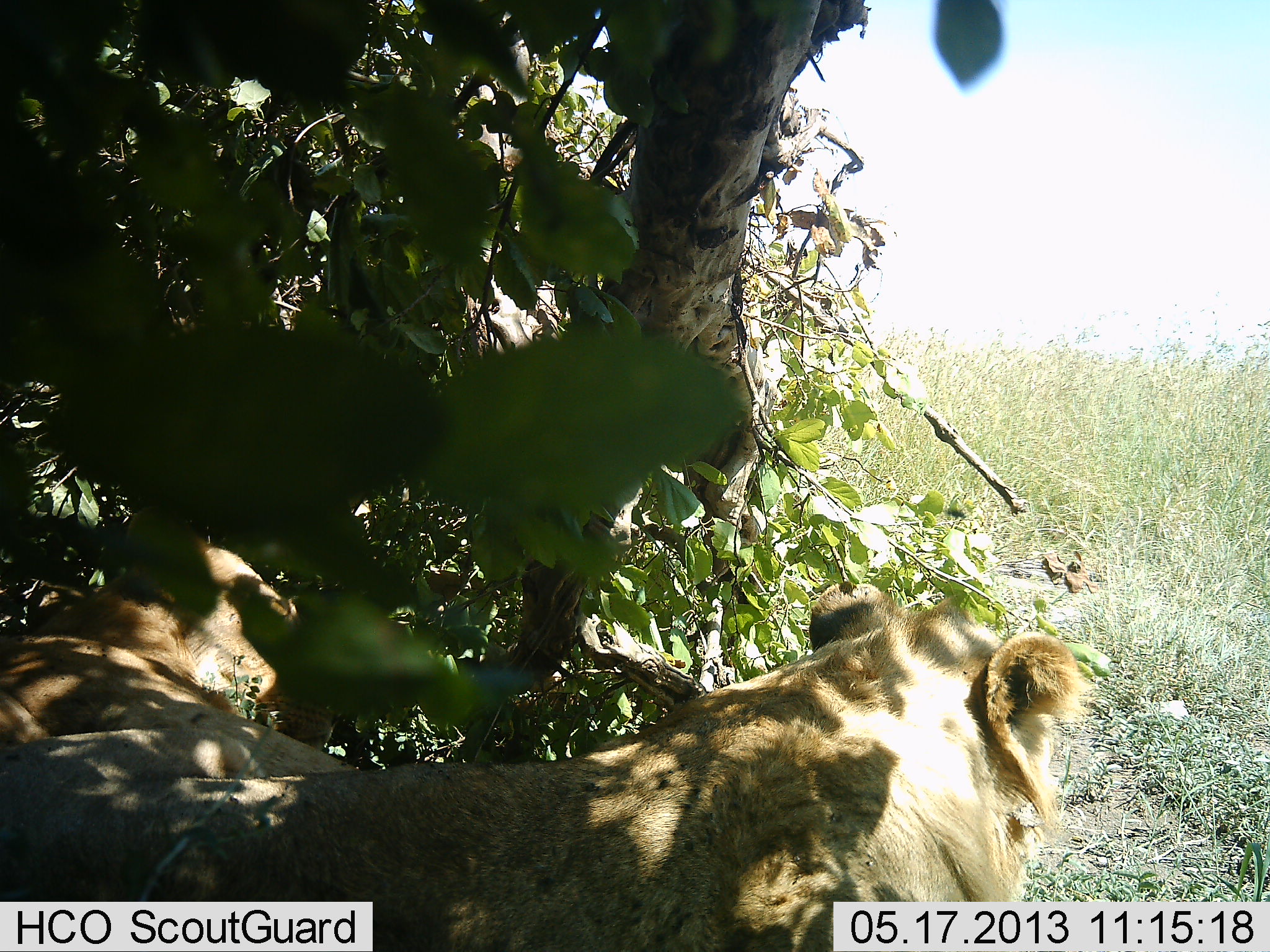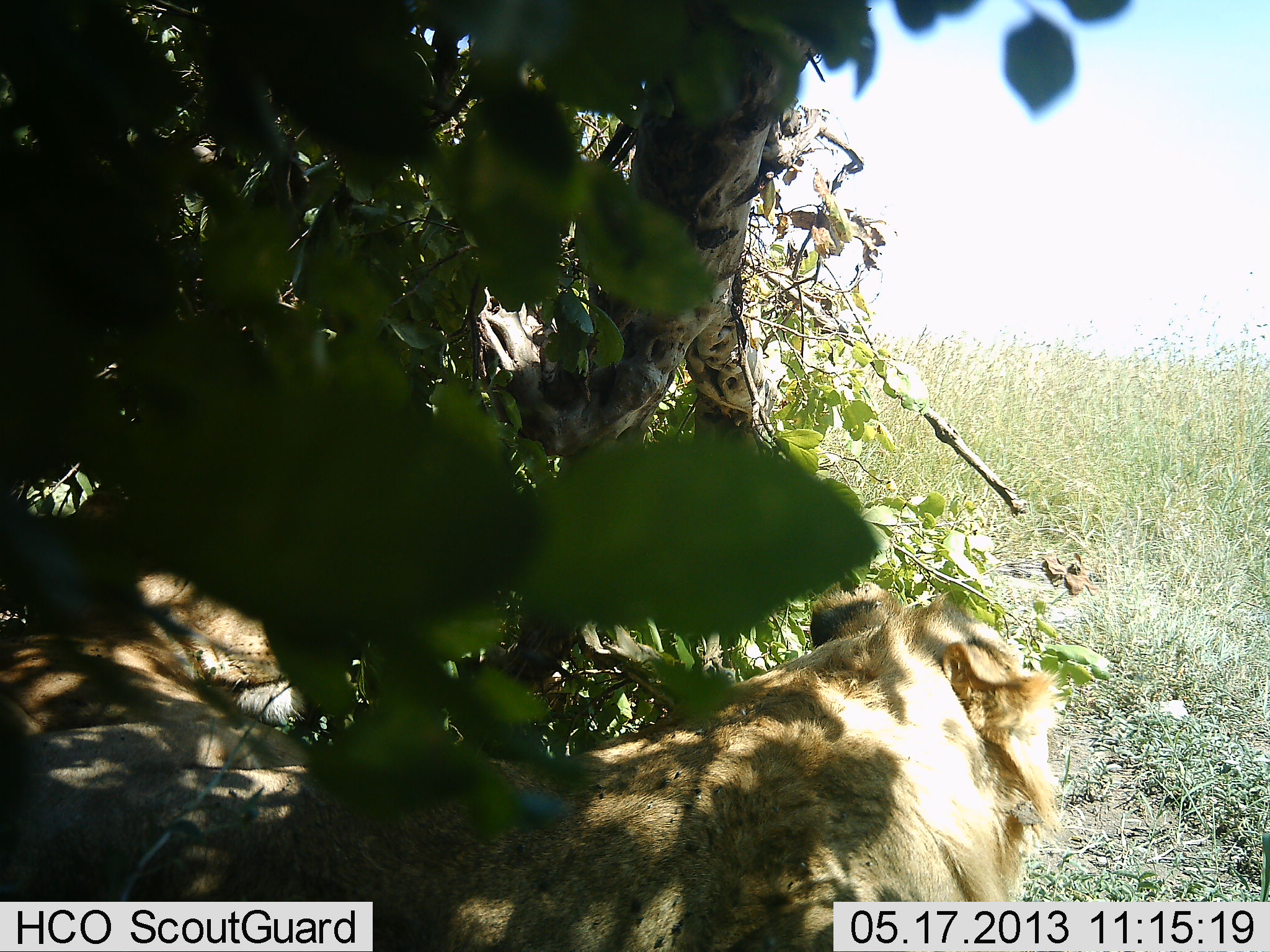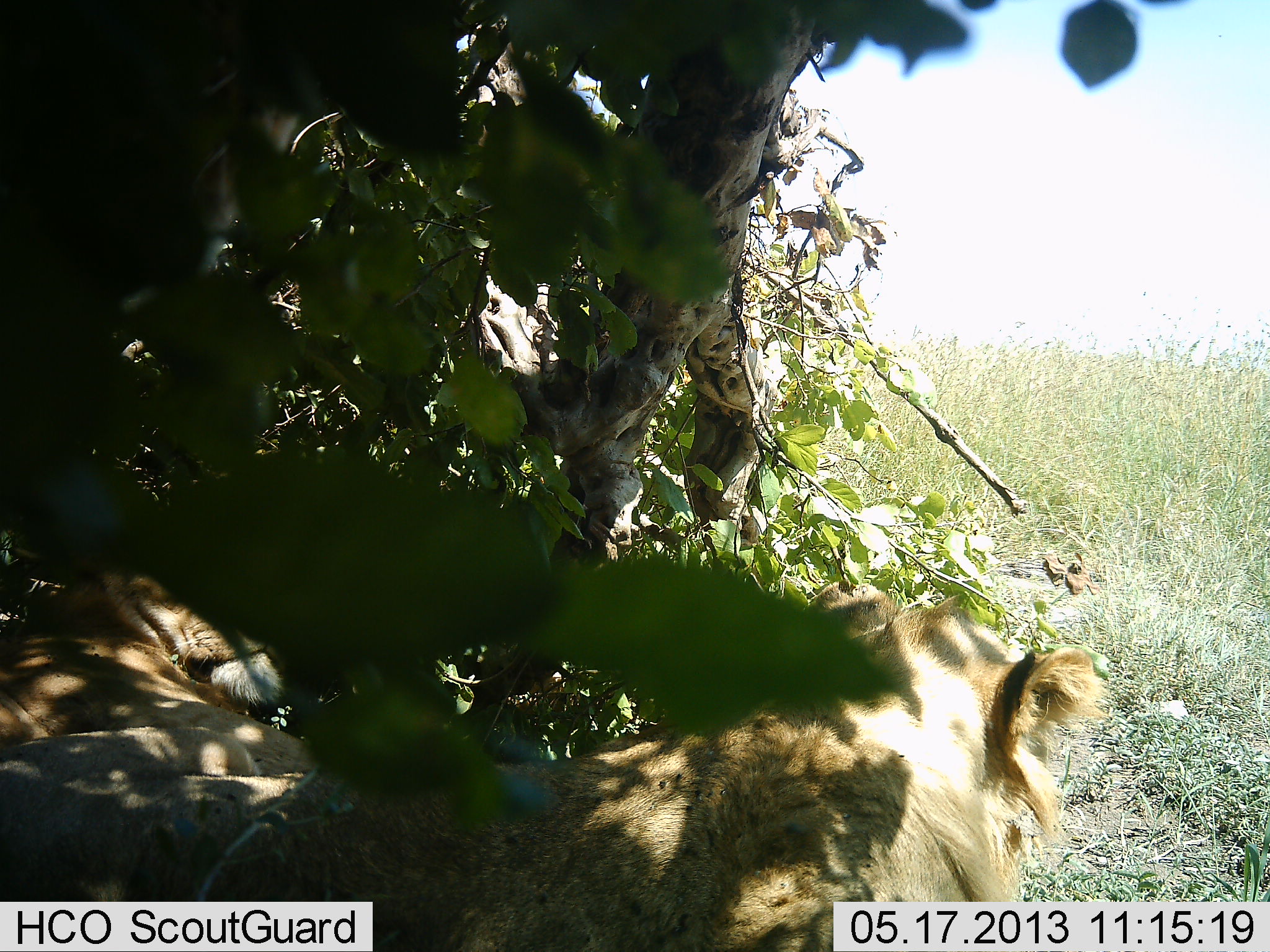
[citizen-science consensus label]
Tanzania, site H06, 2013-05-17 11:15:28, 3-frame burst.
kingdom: Animalia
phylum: Chordata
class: Mammalia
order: Carnivora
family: Felidae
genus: Panthera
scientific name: Panthera leo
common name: lion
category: lionfemale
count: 2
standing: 12%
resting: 94%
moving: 0%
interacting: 0%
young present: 0%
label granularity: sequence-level